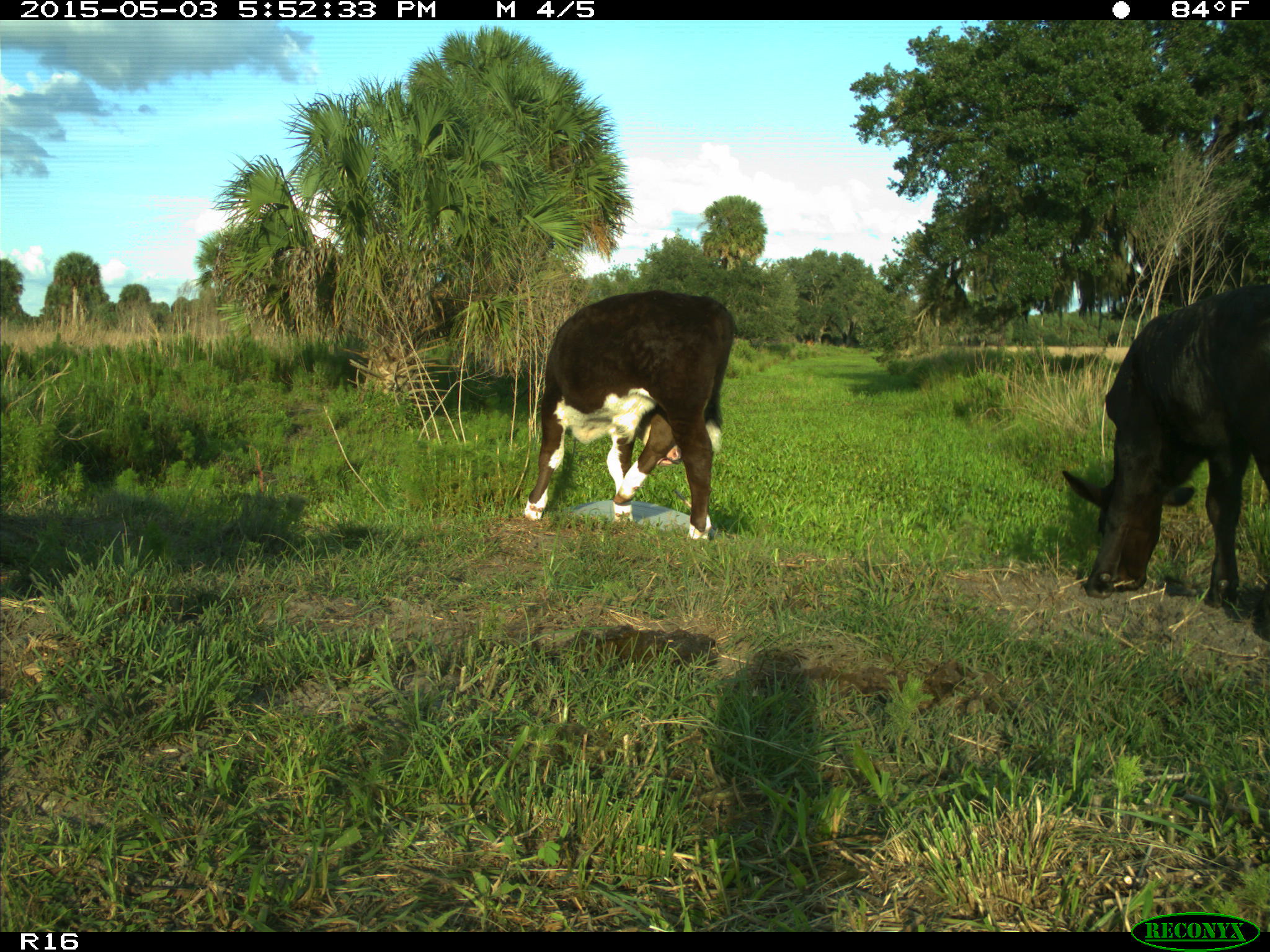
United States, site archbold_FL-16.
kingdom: Animalia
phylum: Chordata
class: Mammalia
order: Artiodactyla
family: Bovidae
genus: Bos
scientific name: Bos taurus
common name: domestic cow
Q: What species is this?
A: Bos taurus (domestic cow).